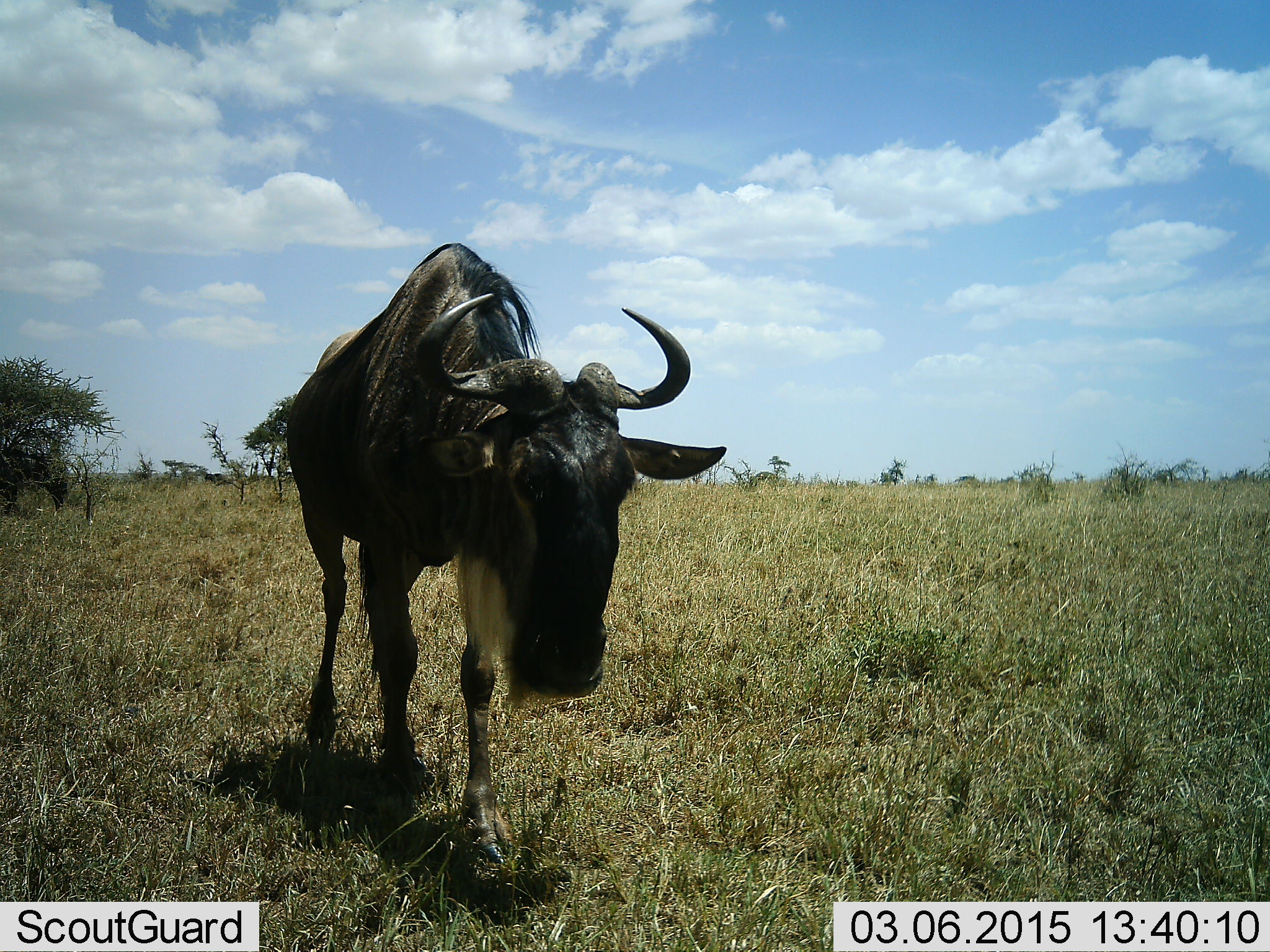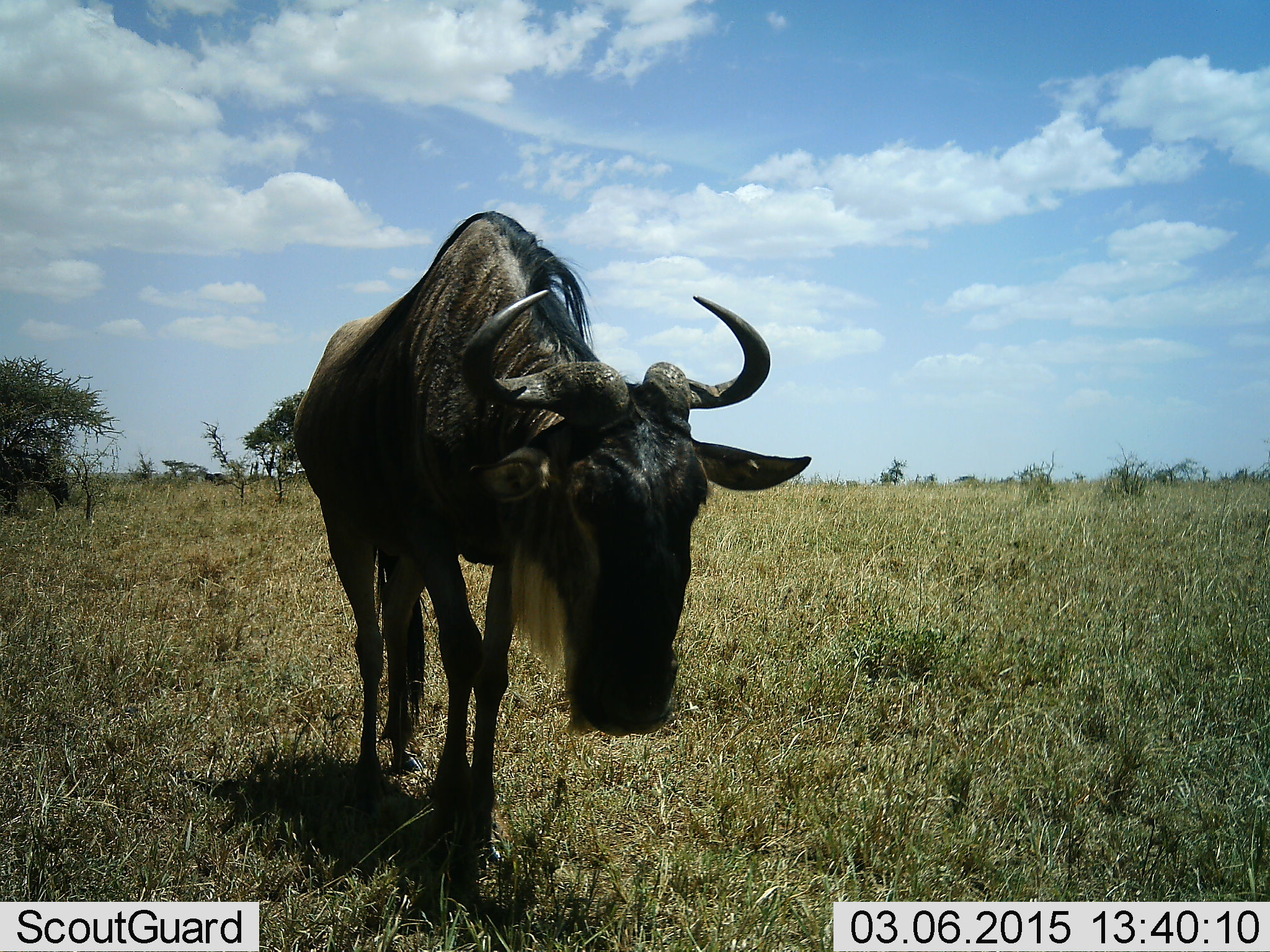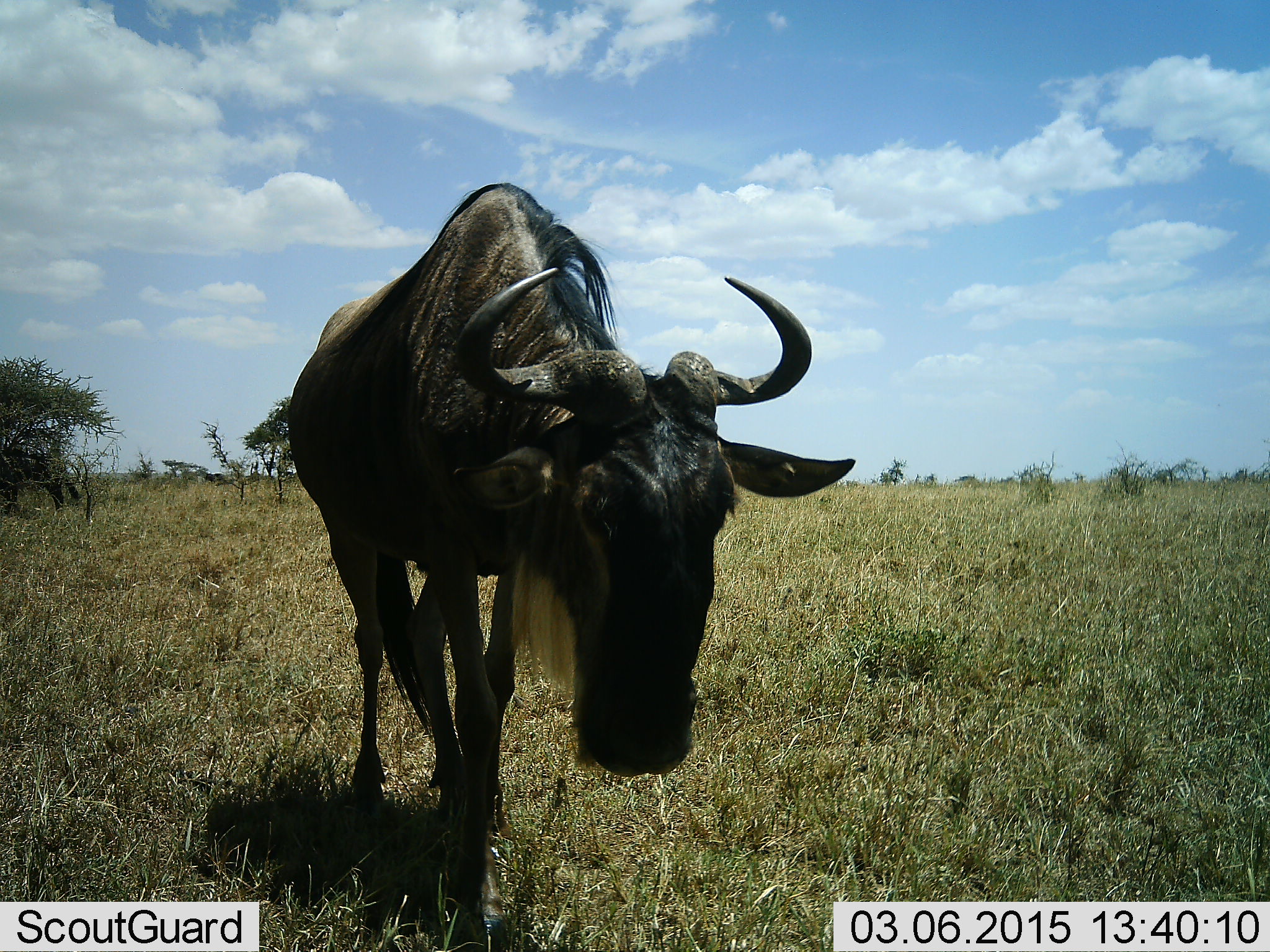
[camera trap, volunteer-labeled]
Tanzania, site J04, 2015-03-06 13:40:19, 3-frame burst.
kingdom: Animalia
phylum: Chordata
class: Mammalia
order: Artiodactyla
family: Bovidae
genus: Connochaetes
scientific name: Connochaetes taurinus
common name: blue wildebeest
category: wildebeest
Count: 1.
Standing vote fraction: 20%.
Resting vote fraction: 10%.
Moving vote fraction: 80%.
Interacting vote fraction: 0%.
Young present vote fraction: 0%.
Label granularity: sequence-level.